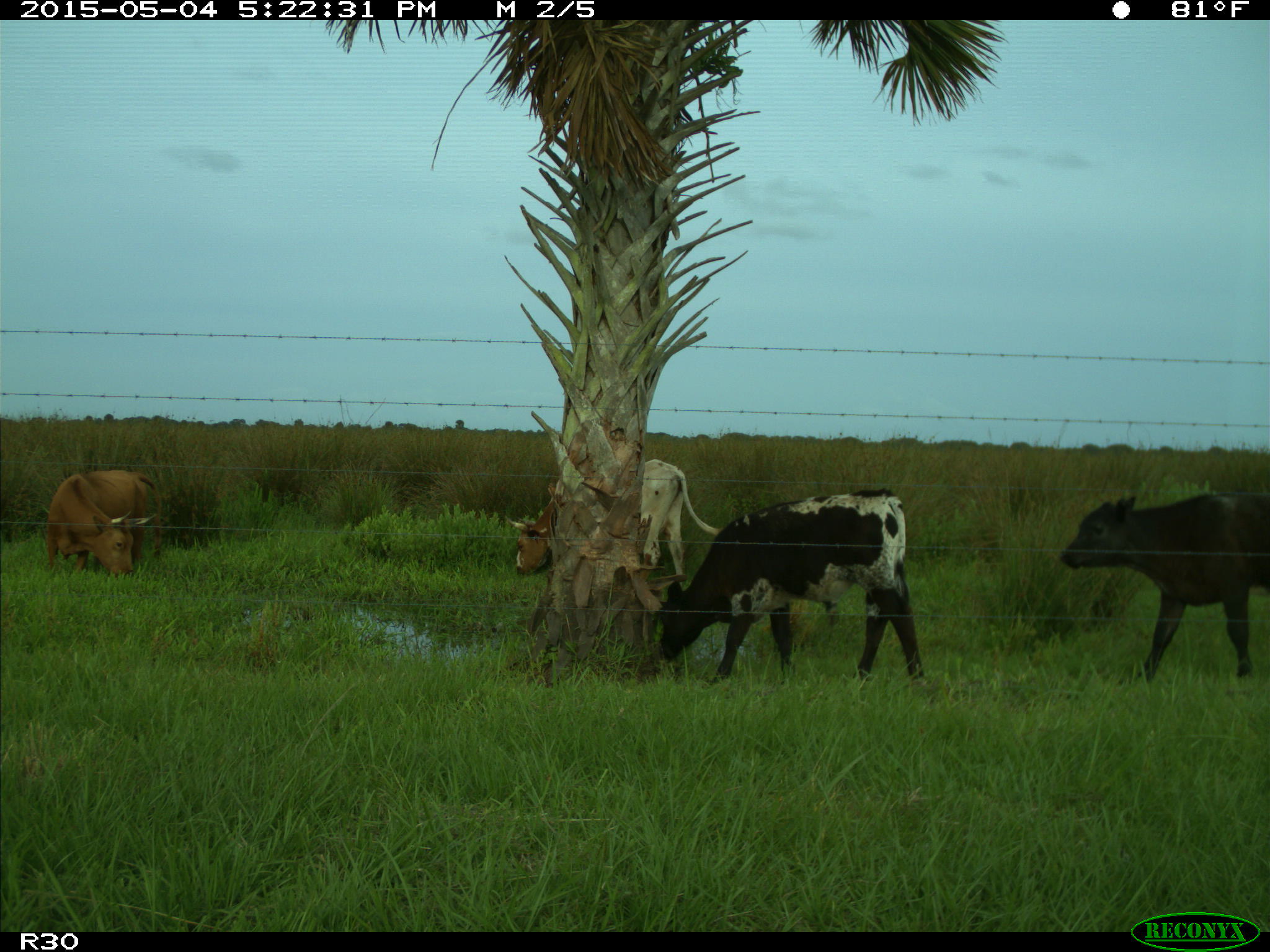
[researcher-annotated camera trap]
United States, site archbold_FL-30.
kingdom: Animalia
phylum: Chordata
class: Mammalia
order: Artiodactyla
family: Bovidae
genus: Bos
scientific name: Bos taurus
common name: domestic cow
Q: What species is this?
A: Bos taurus (domestic cow).